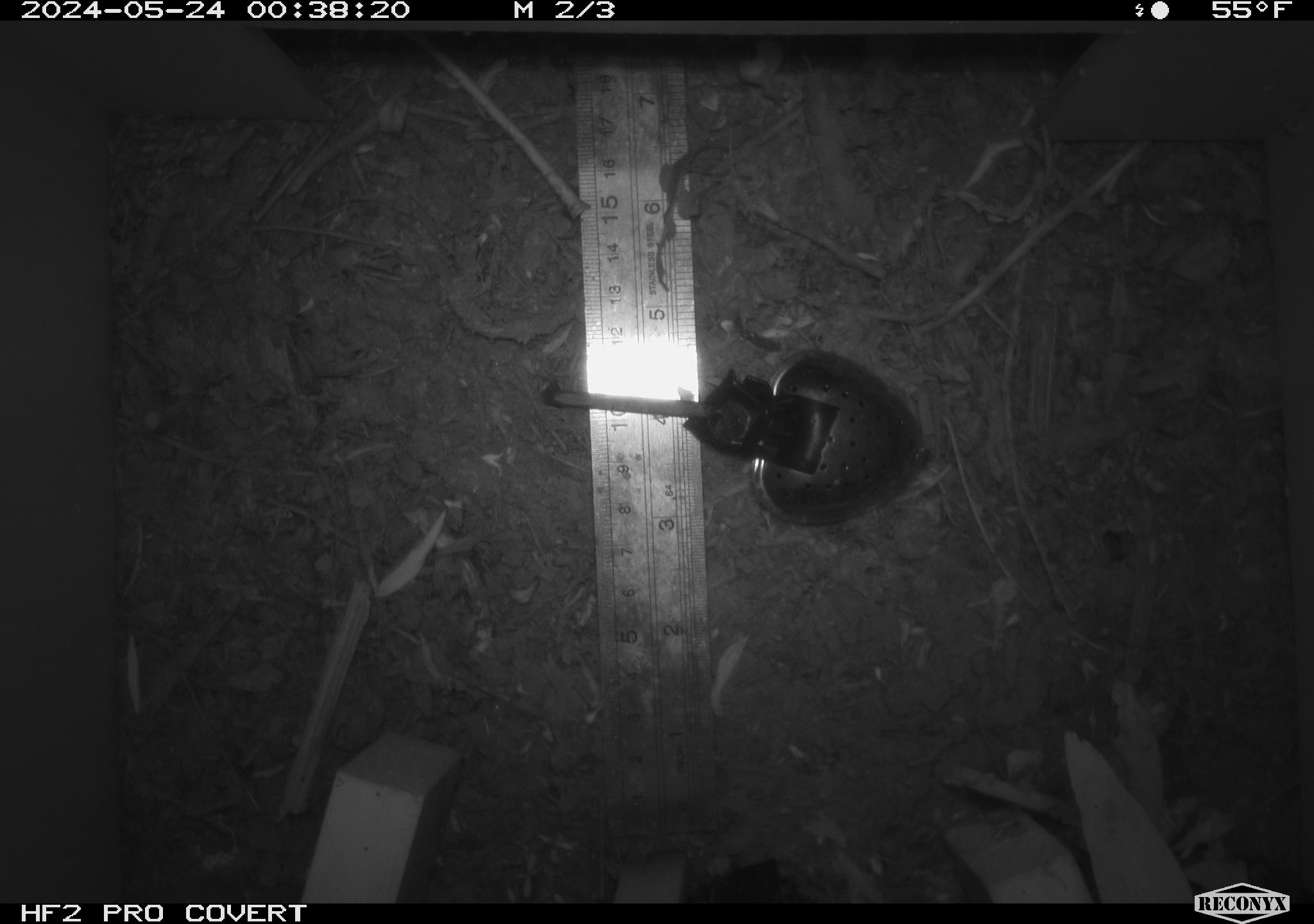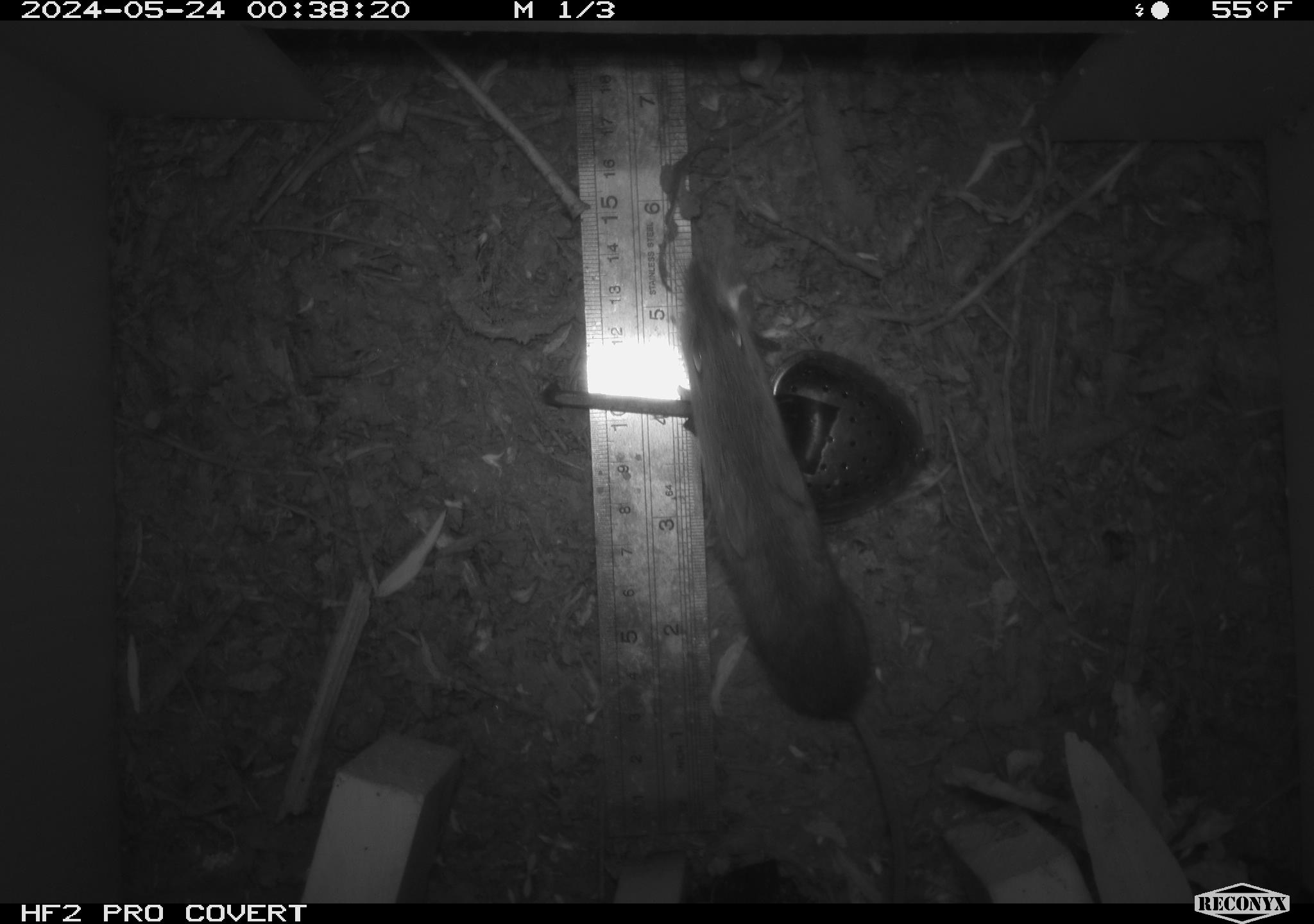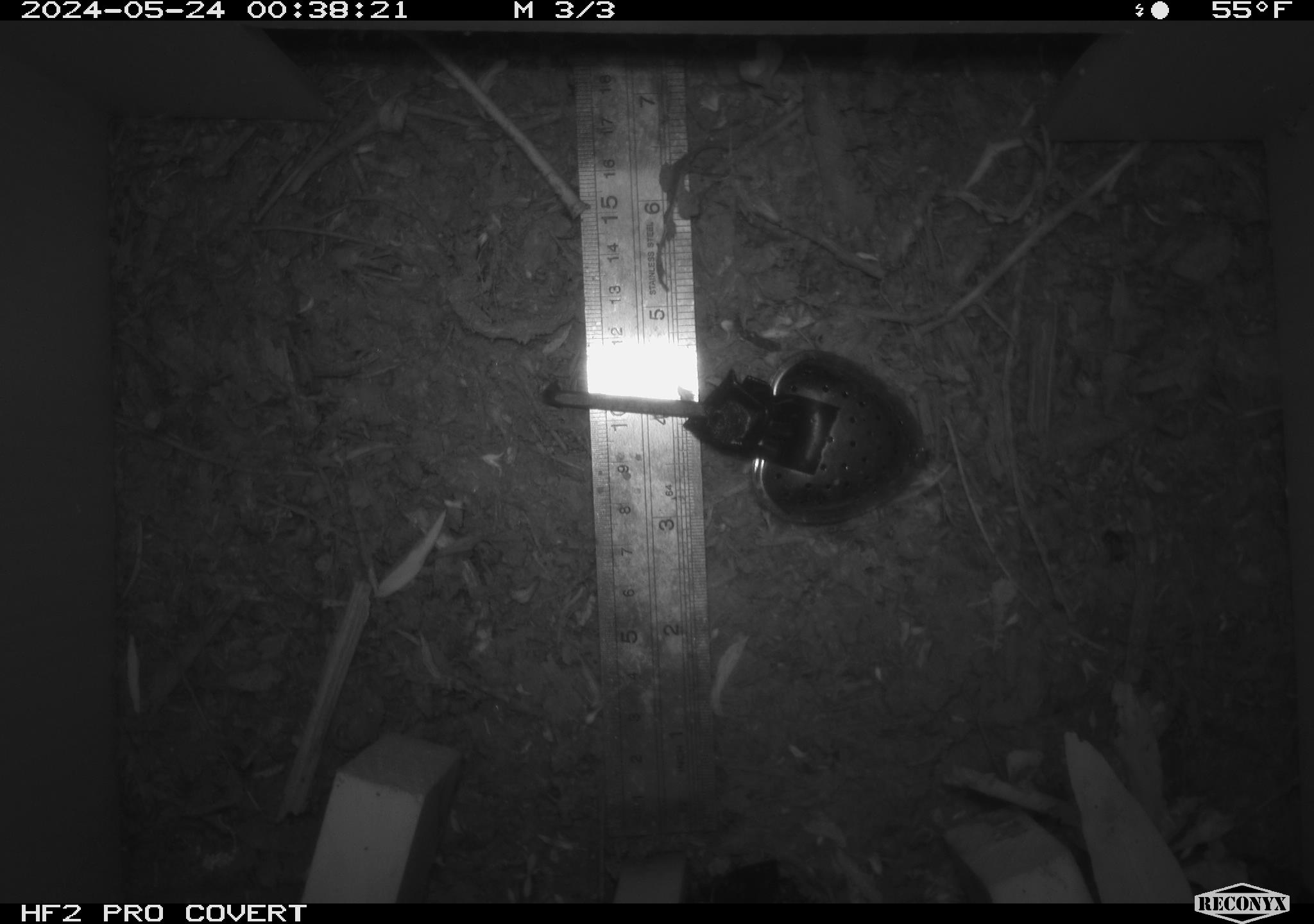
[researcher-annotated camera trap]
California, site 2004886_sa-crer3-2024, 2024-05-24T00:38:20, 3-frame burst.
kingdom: Animalia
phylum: Chordata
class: Mammalia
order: Rodentia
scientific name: Rodentia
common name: mouse species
Mouse species (Rodentia).